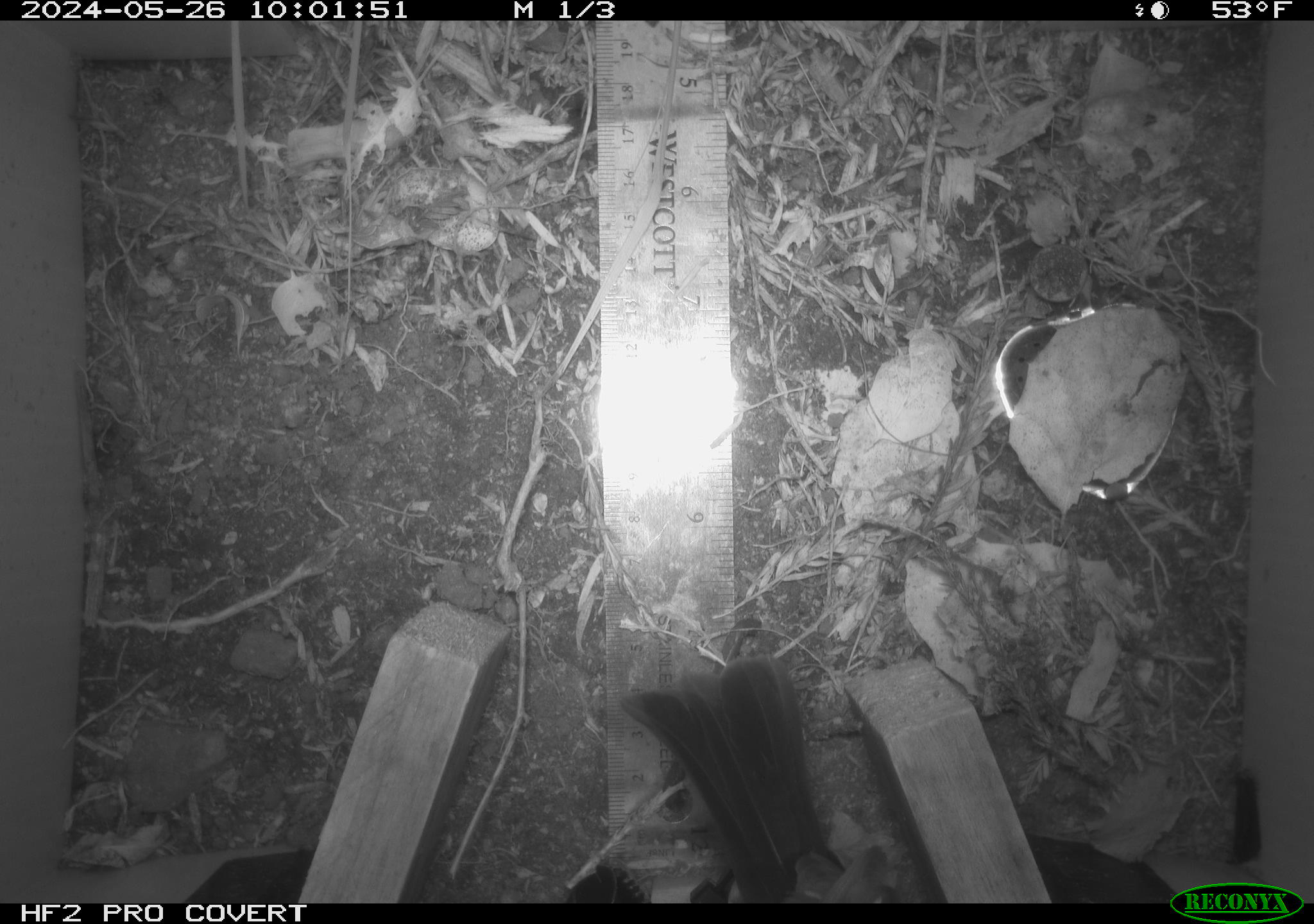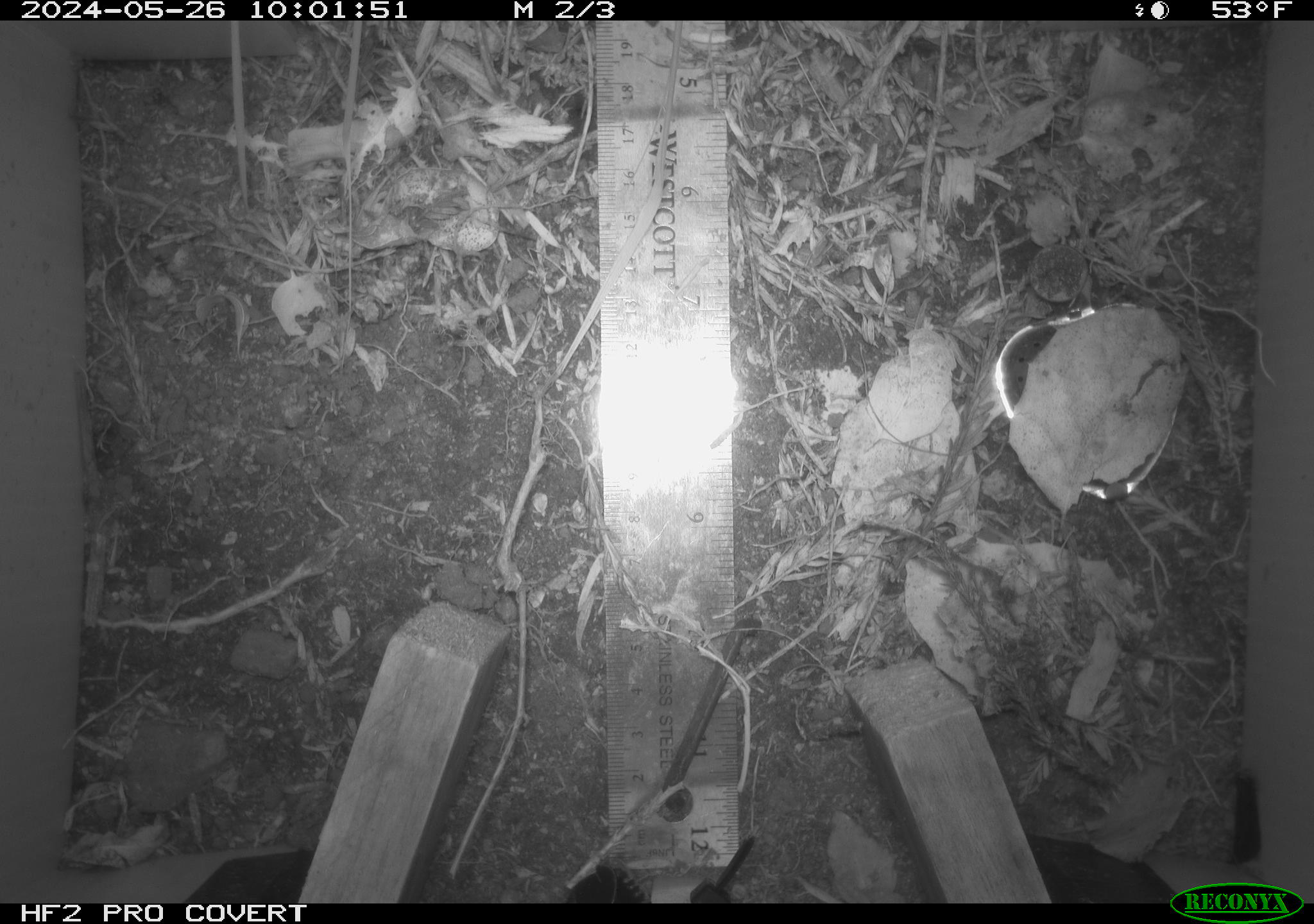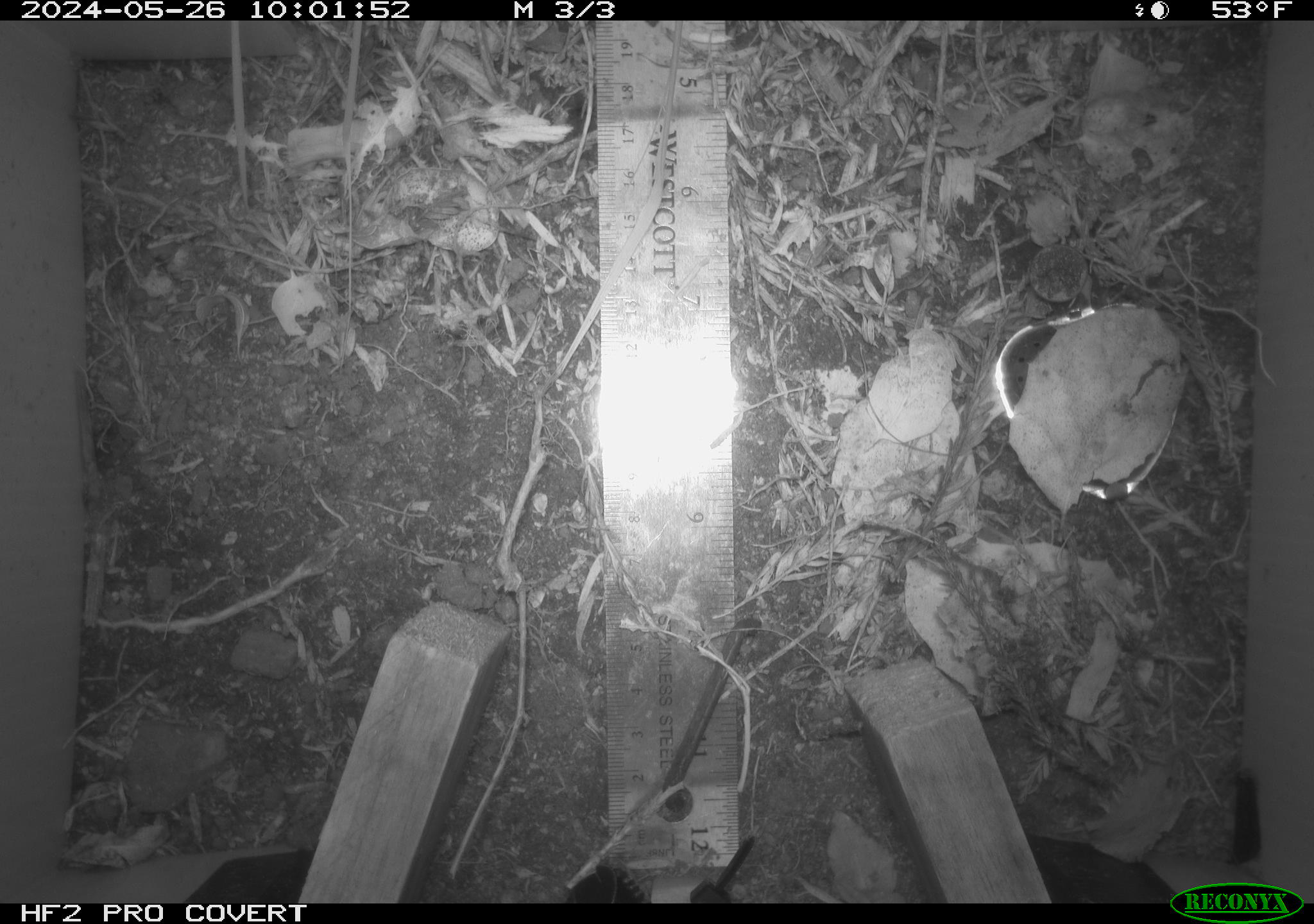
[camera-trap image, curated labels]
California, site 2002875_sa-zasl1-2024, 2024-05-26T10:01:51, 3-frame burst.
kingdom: Animalia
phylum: Chordata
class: Aves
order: Passeriformes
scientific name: Passeriformes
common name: passerines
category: passeriformes order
Passeriformes order (passerines) (Passeriformes).